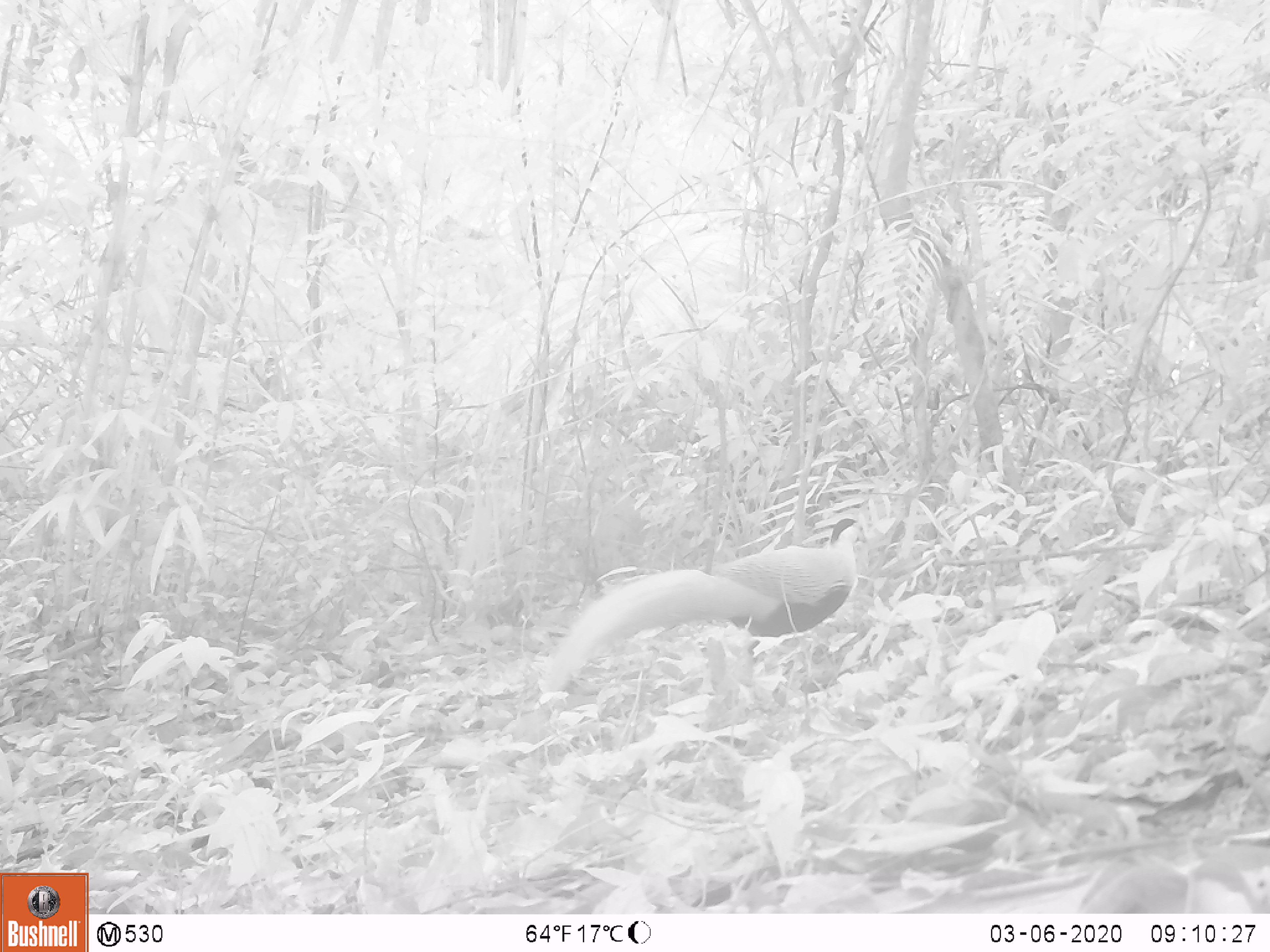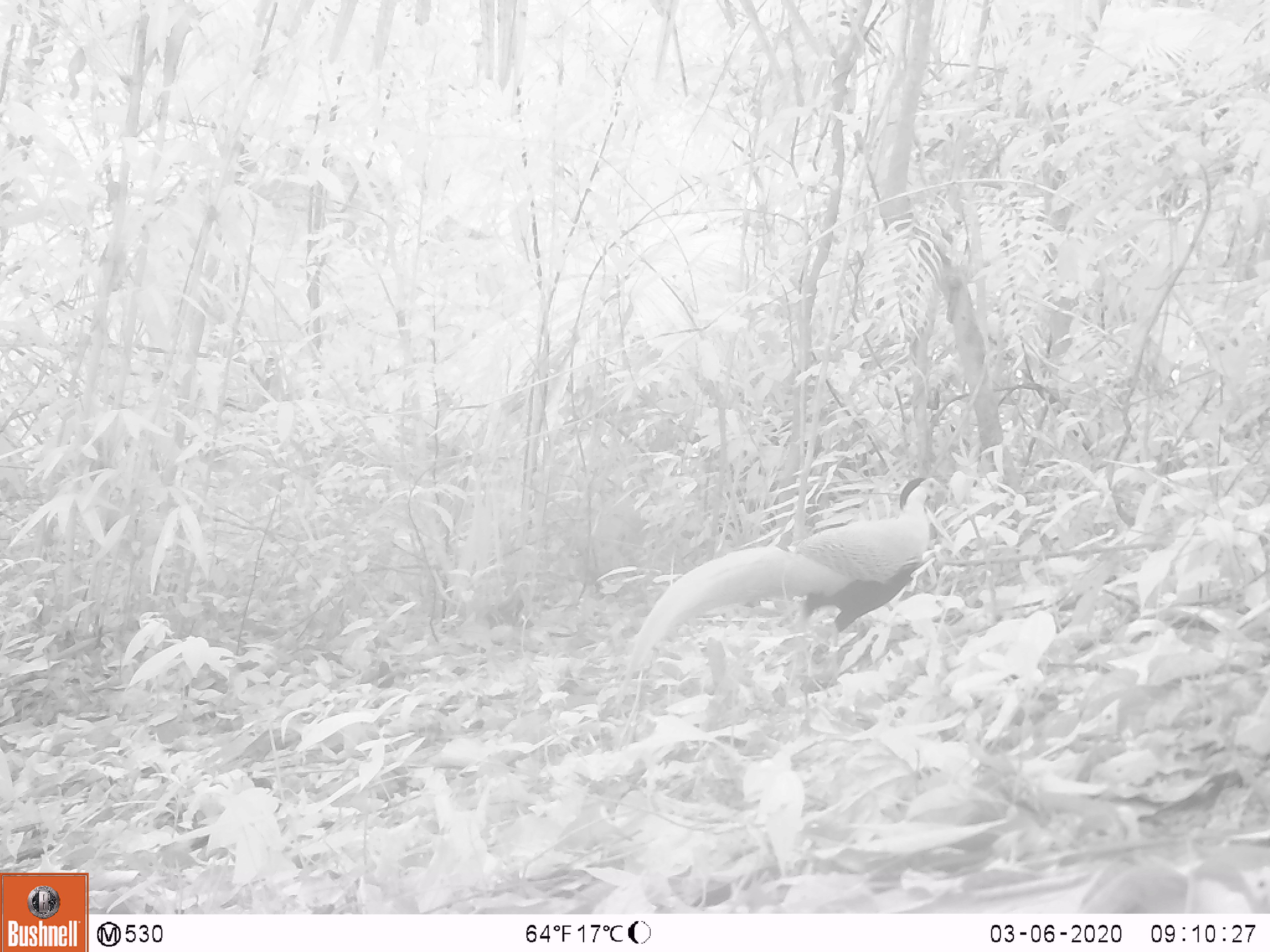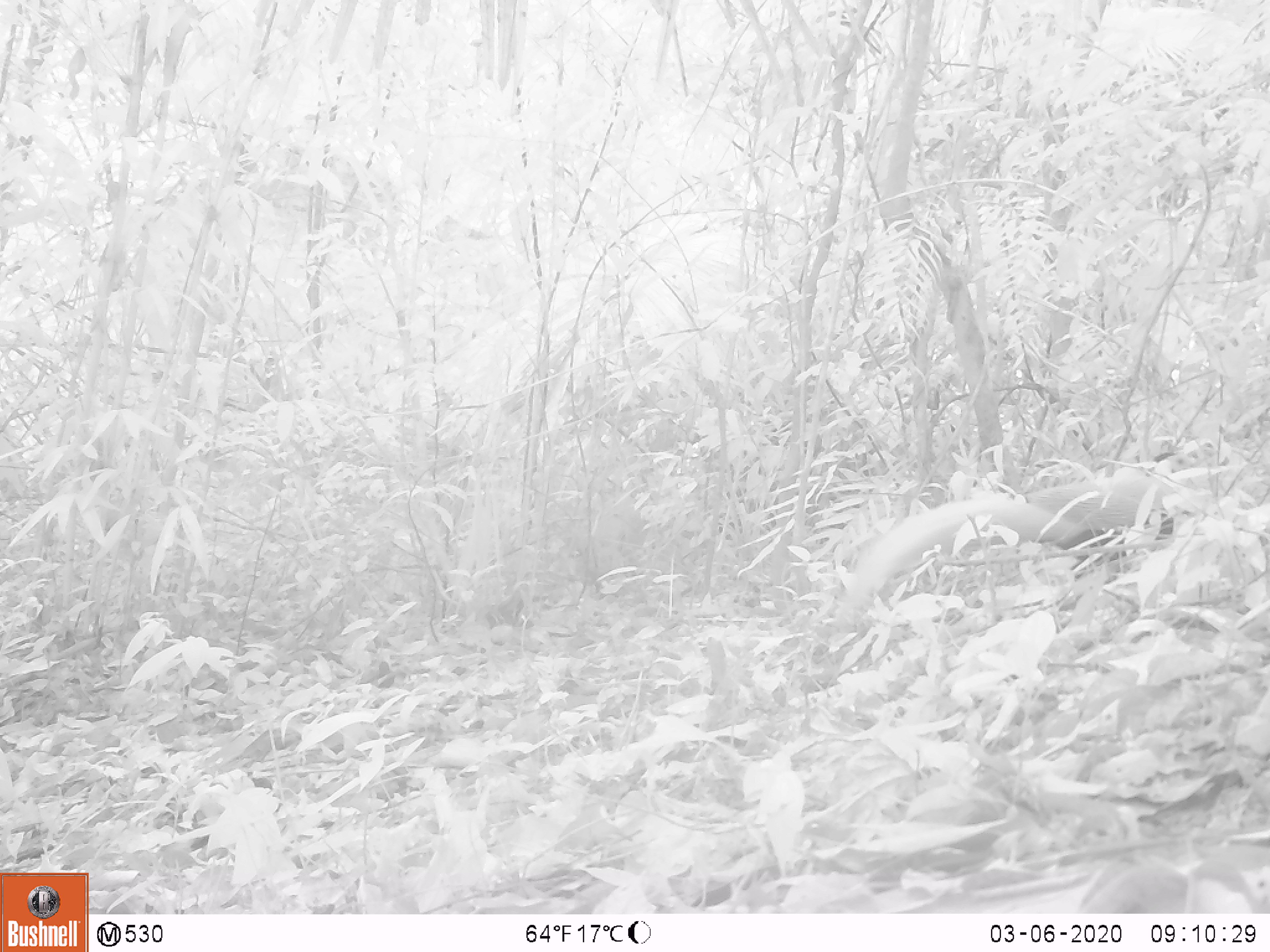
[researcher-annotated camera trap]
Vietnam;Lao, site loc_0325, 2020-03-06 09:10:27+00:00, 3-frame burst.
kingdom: Animalia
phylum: Chordata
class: Aves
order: Galliformes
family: Phasianidae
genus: Lophura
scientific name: Lophura nycthemera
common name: silver pheasant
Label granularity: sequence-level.